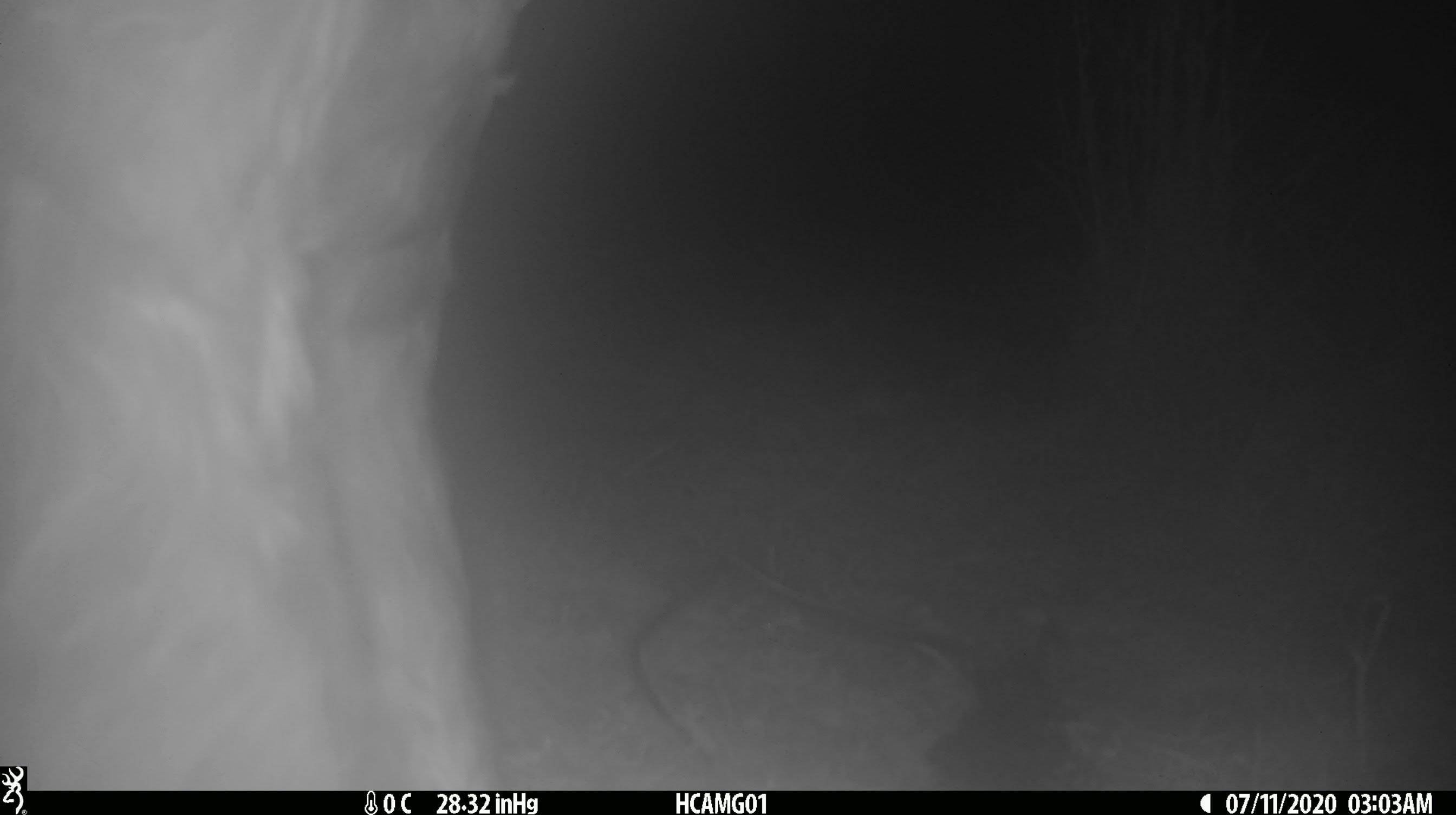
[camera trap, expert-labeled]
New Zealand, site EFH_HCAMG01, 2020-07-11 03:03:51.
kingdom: Animalia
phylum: Chordata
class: Mammalia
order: Artiodactyla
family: Bovidae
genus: Bos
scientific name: Bos taurus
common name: domestic cow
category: cow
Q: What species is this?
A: Cow (domestic cow) (Bos taurus).